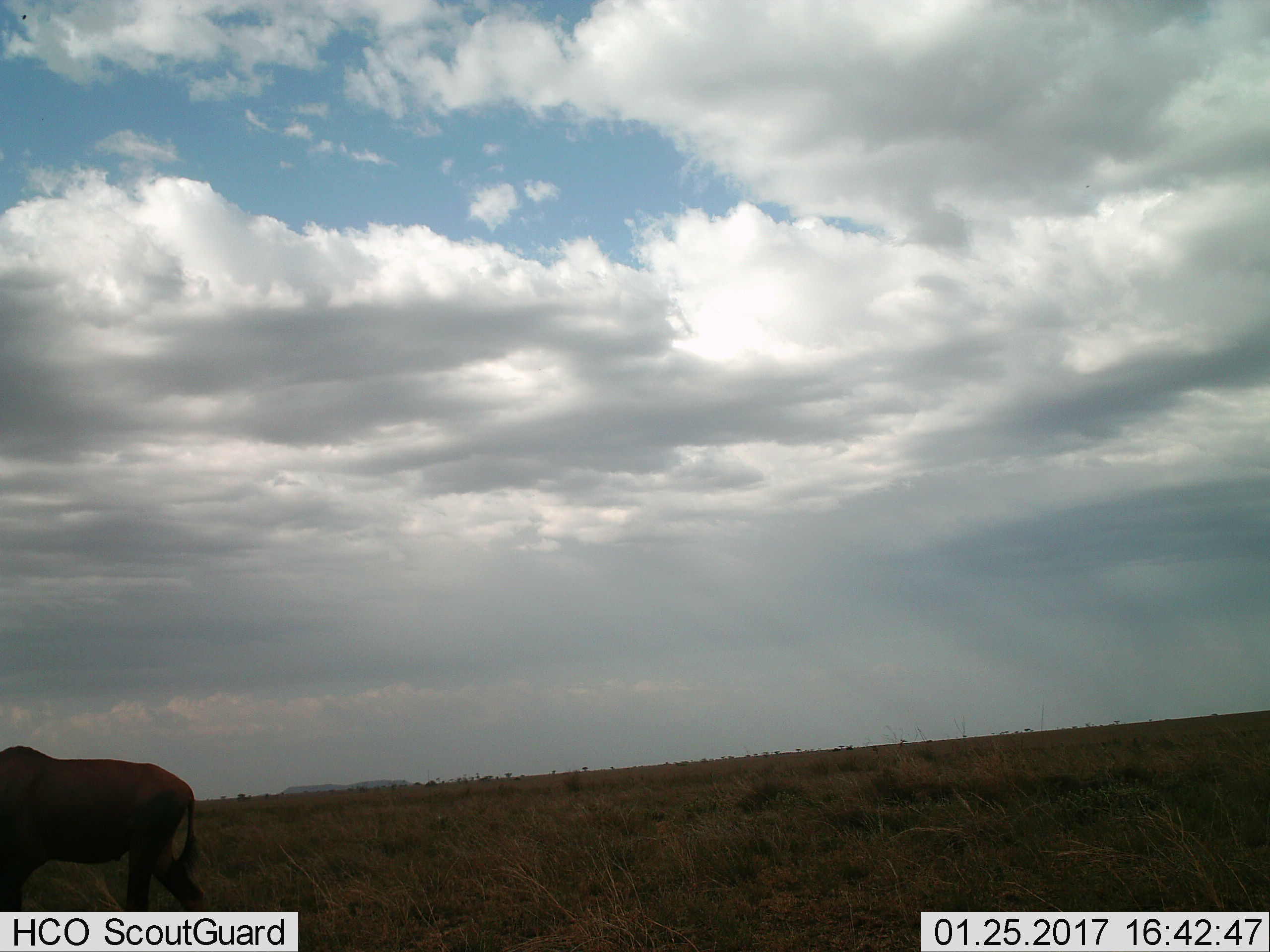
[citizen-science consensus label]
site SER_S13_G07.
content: unidentified animal